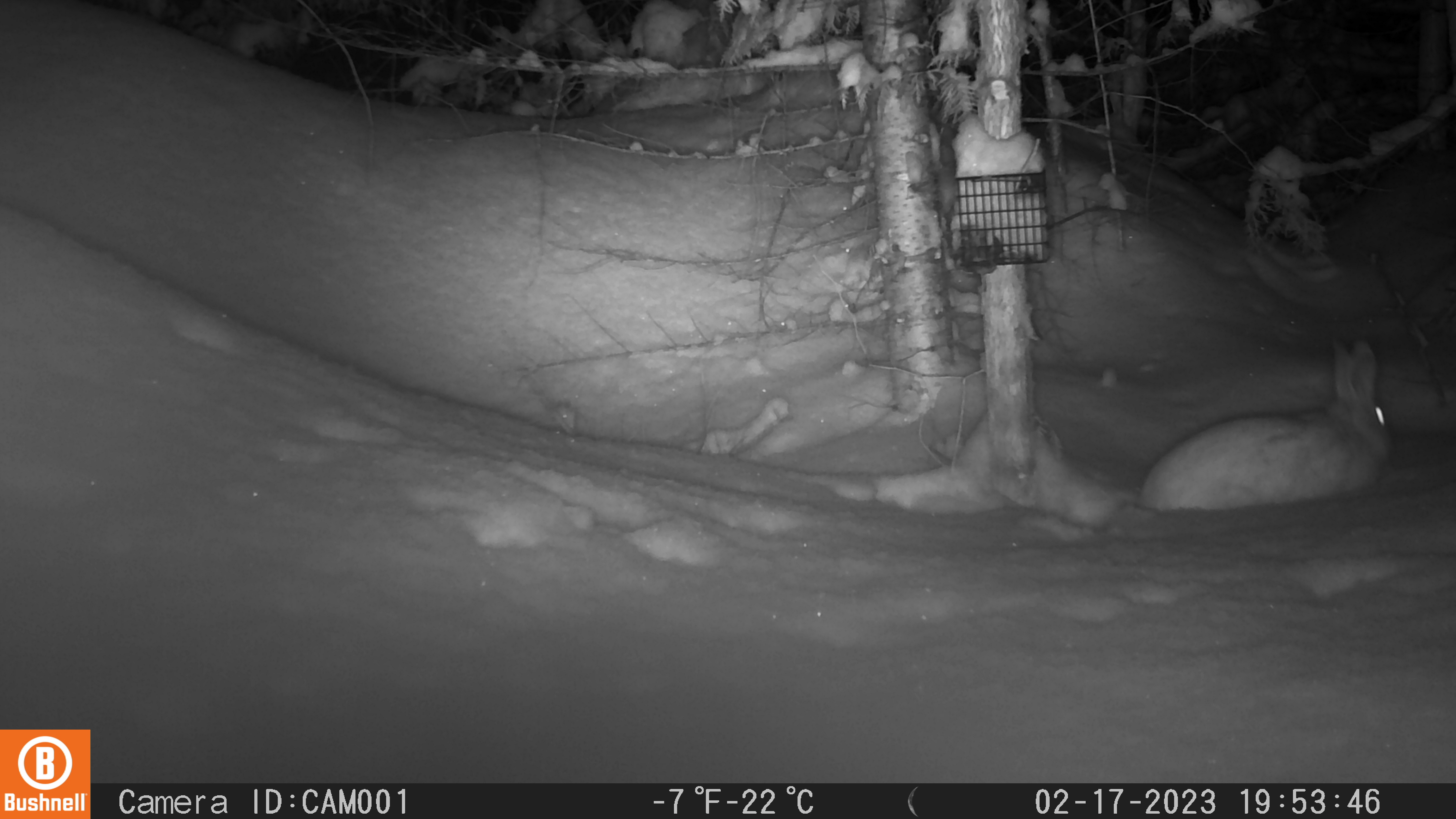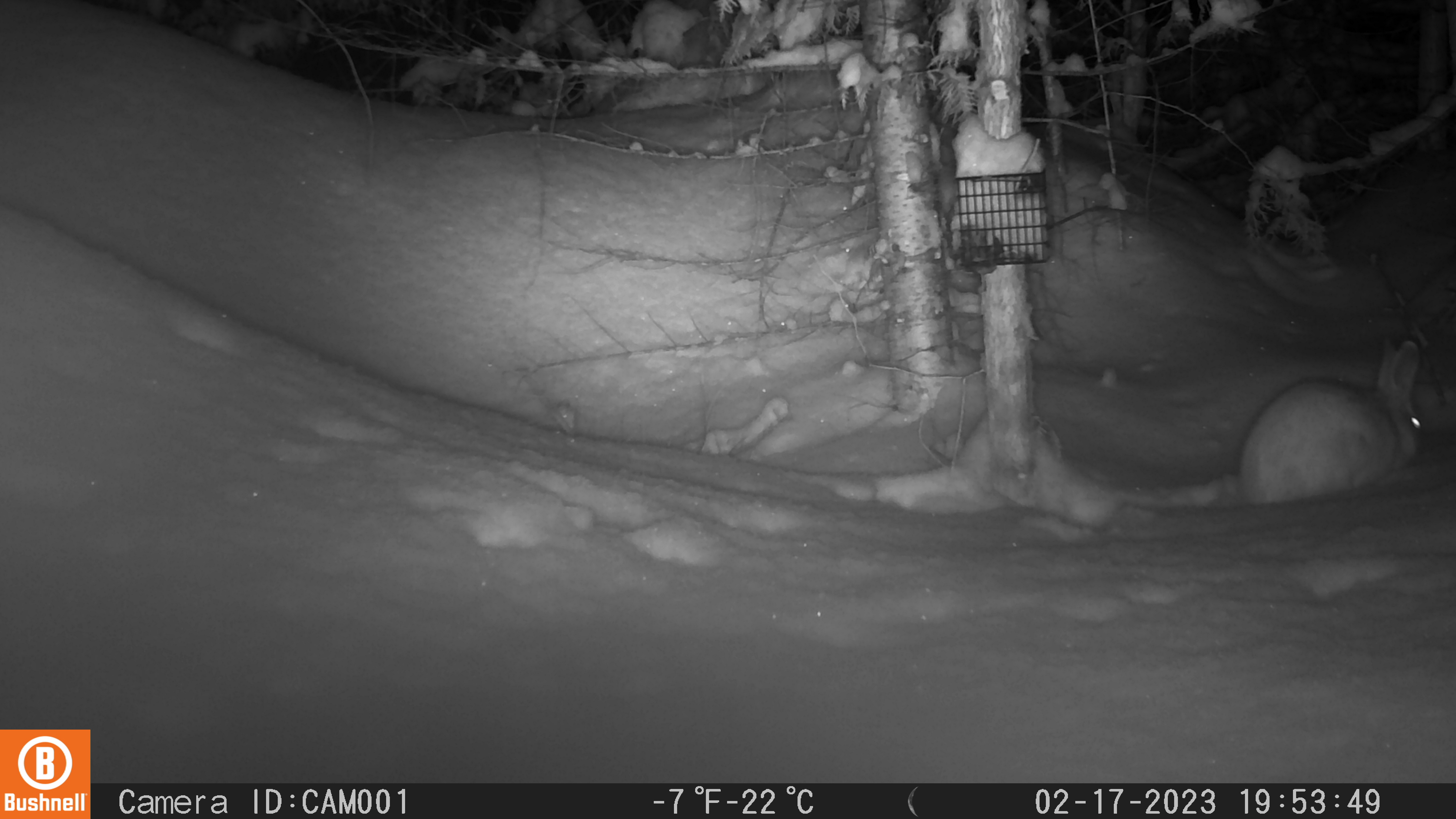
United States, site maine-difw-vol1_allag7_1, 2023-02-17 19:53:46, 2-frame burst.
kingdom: Animalia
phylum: Chordata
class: Mammalia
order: Lagomorpha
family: Leporidae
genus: Lepus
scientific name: Lepus americanus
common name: snowshoe hare